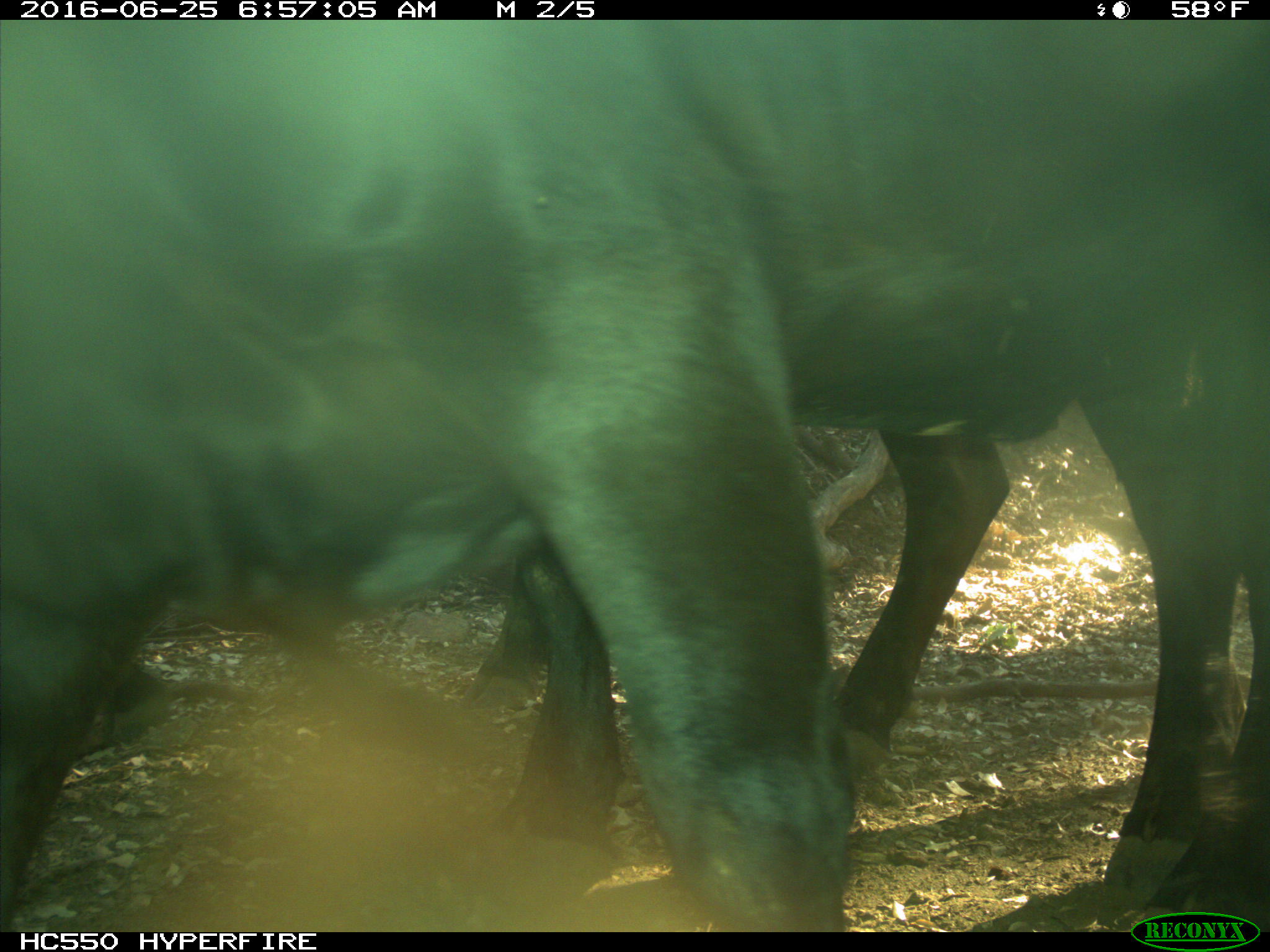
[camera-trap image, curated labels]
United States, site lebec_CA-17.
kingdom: Animalia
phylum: Chordata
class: Mammalia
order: Artiodactyla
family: Bovidae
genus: Bos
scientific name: Bos taurus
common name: domestic cow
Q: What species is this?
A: Bos taurus (domestic cow).